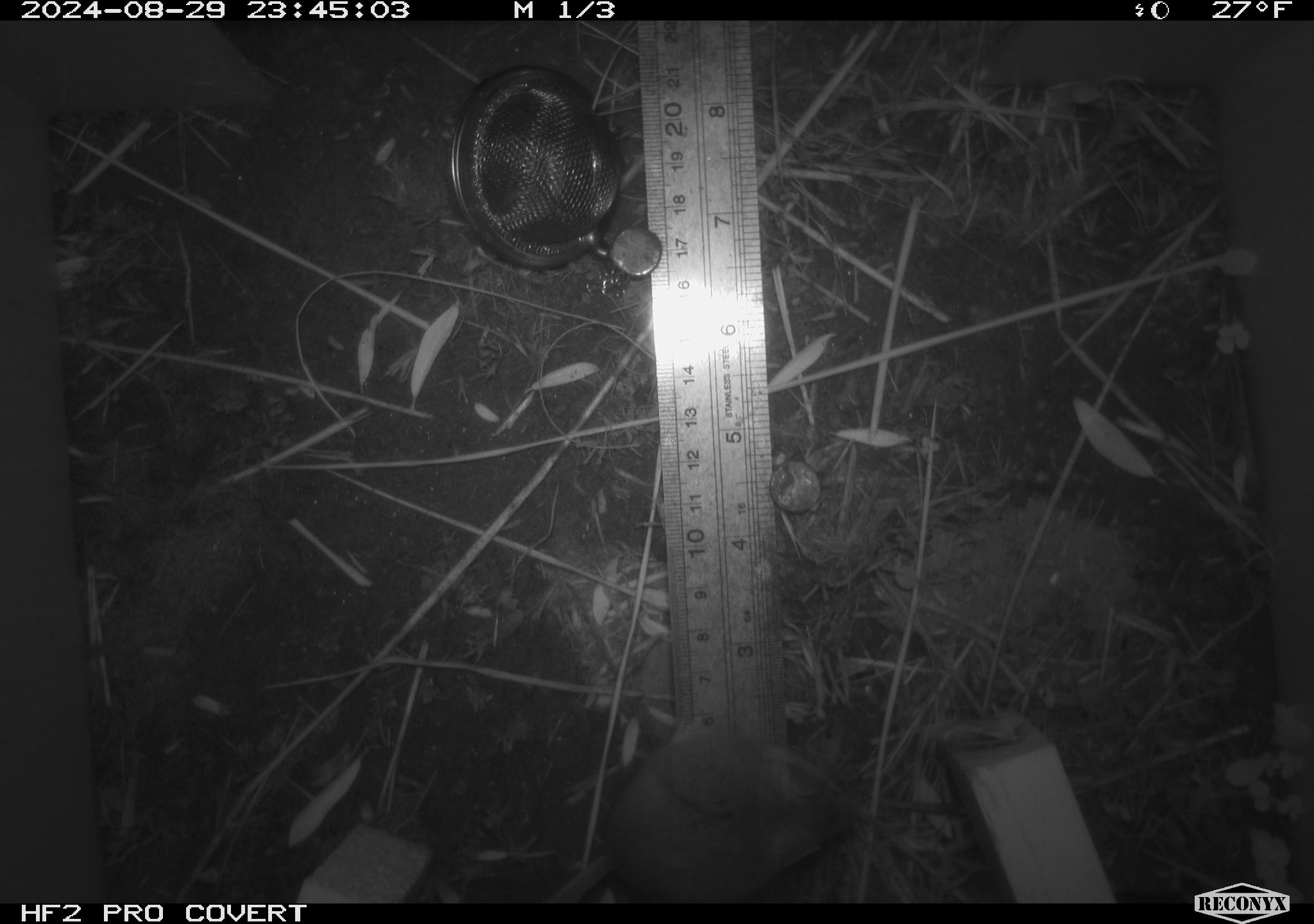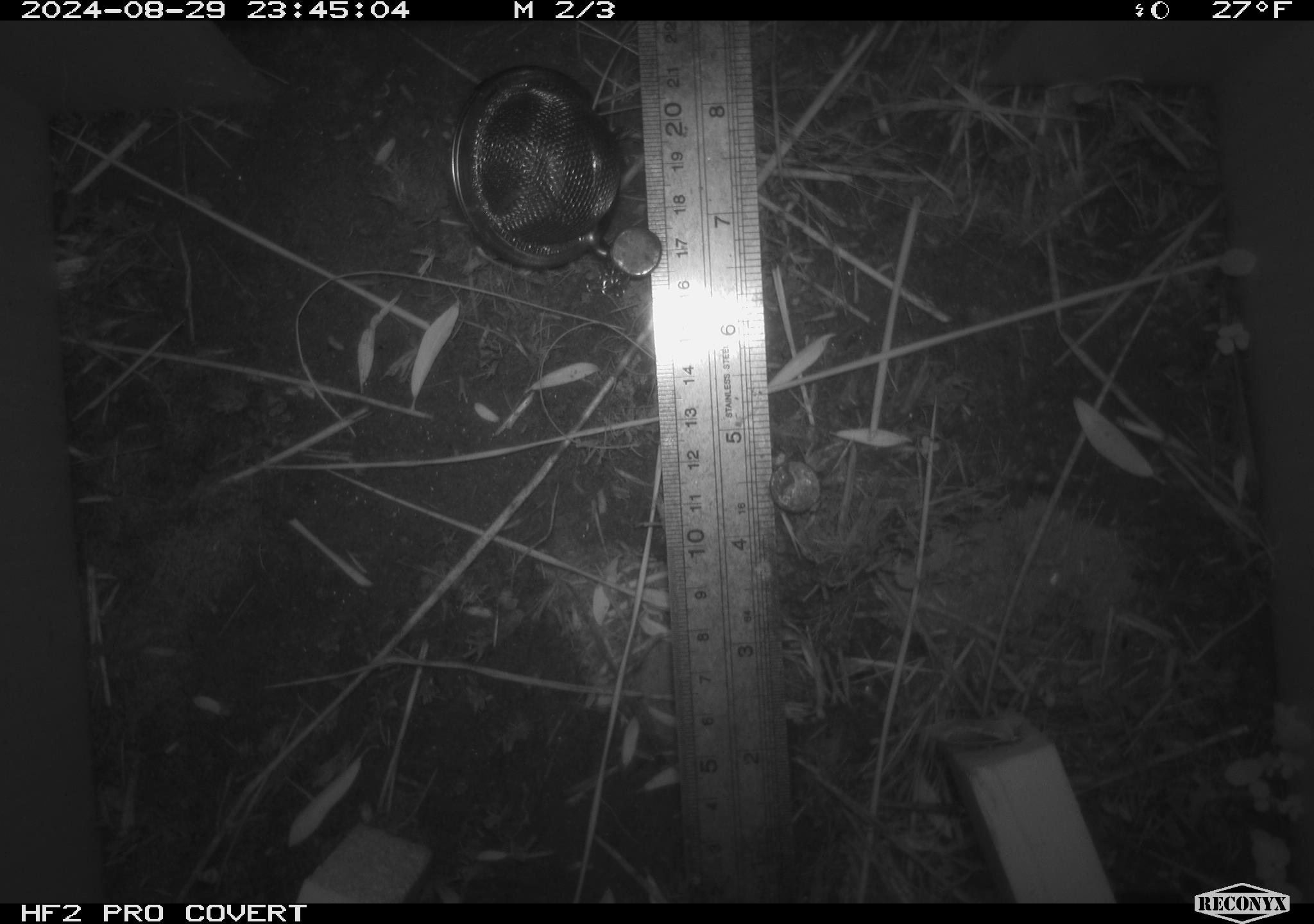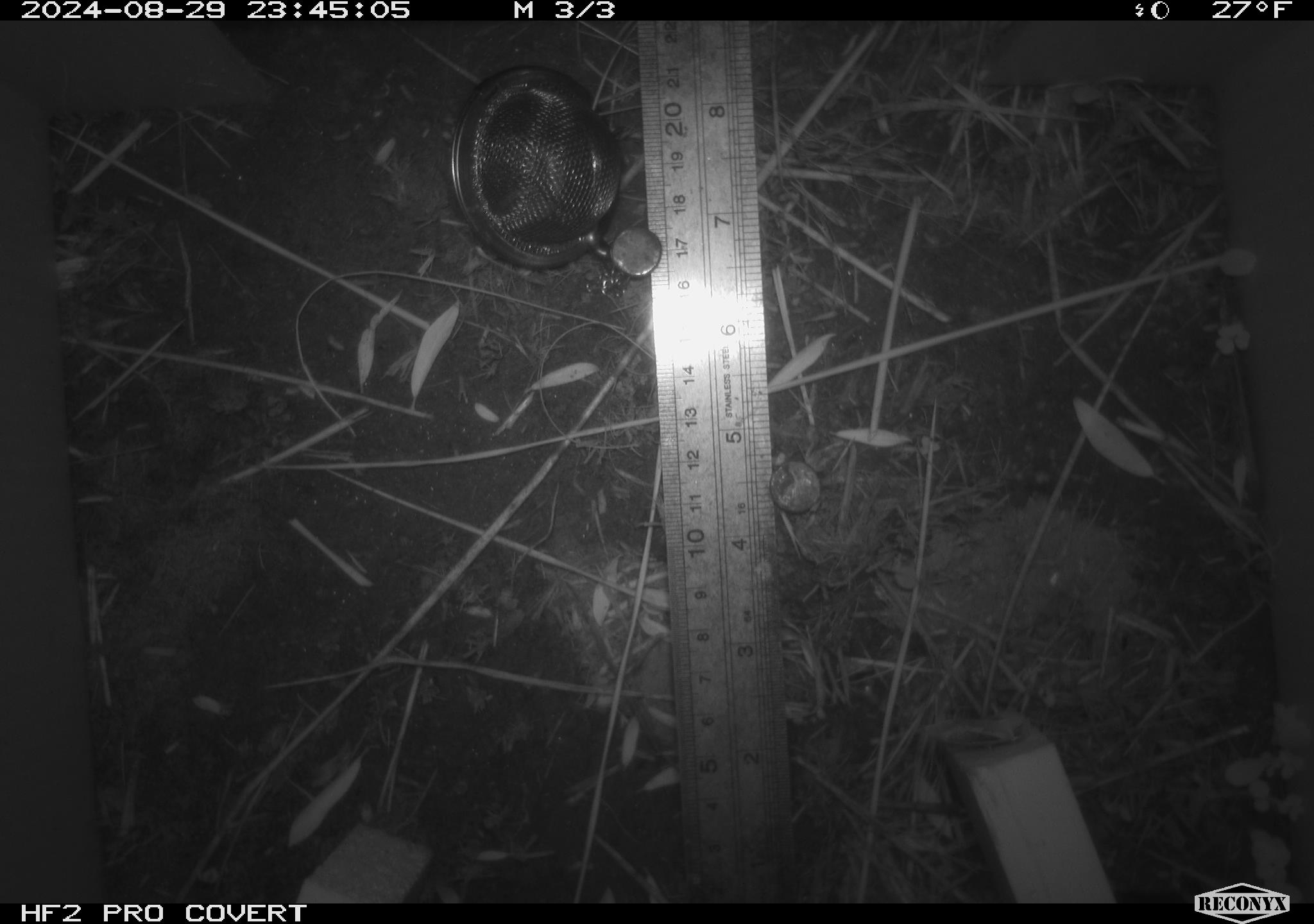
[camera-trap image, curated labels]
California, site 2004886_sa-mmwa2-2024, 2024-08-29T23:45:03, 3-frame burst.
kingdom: Animalia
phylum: Chordata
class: Mammalia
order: Rodentia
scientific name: Rodentia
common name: mouse species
Mouse species (Rodentia).